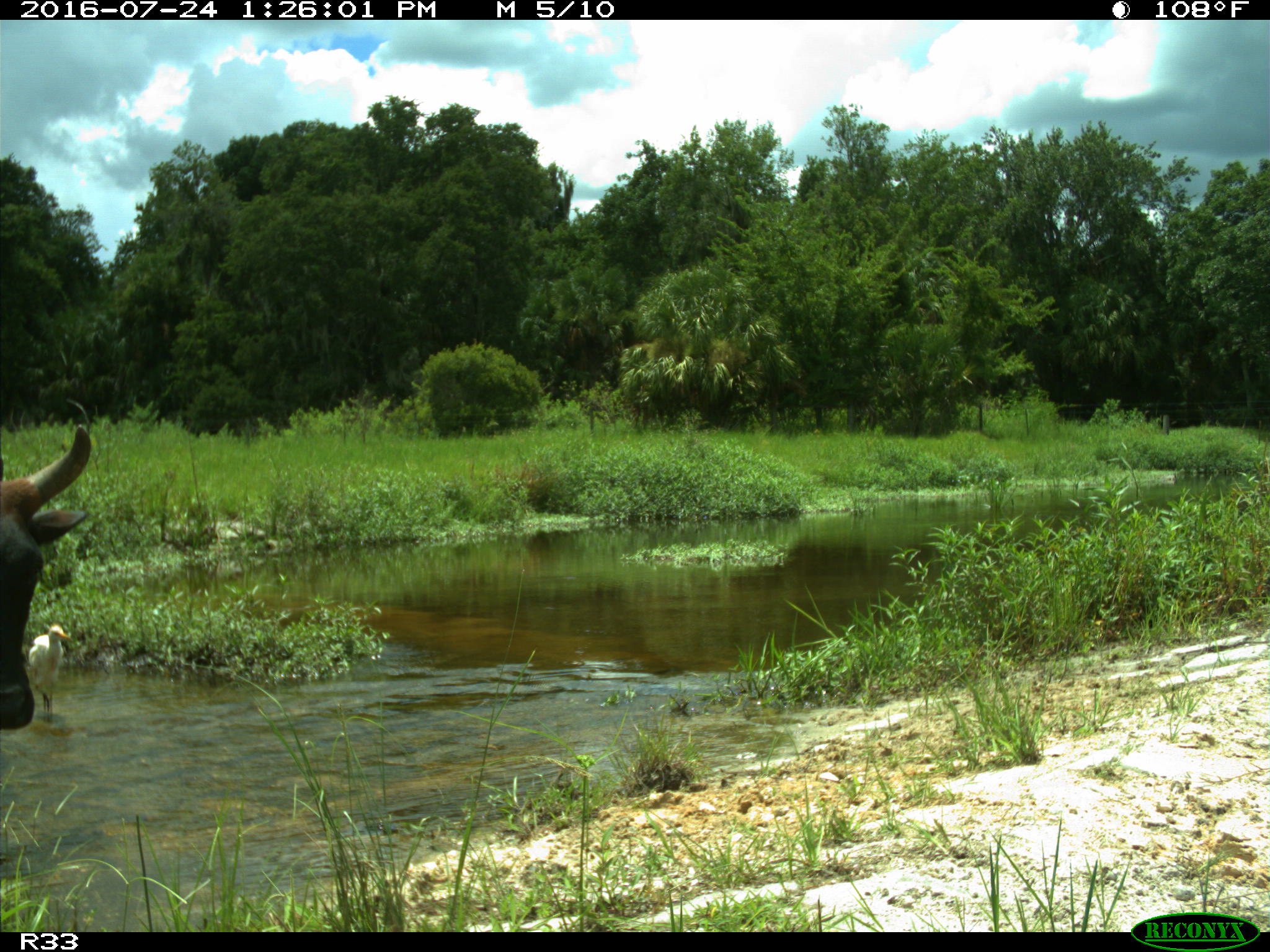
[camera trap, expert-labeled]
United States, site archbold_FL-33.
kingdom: Animalia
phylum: Chordata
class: Mammalia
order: Artiodactyla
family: Bovidae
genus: Bos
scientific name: Bos taurus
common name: domestic cow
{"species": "Bos taurus (domestic cow)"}